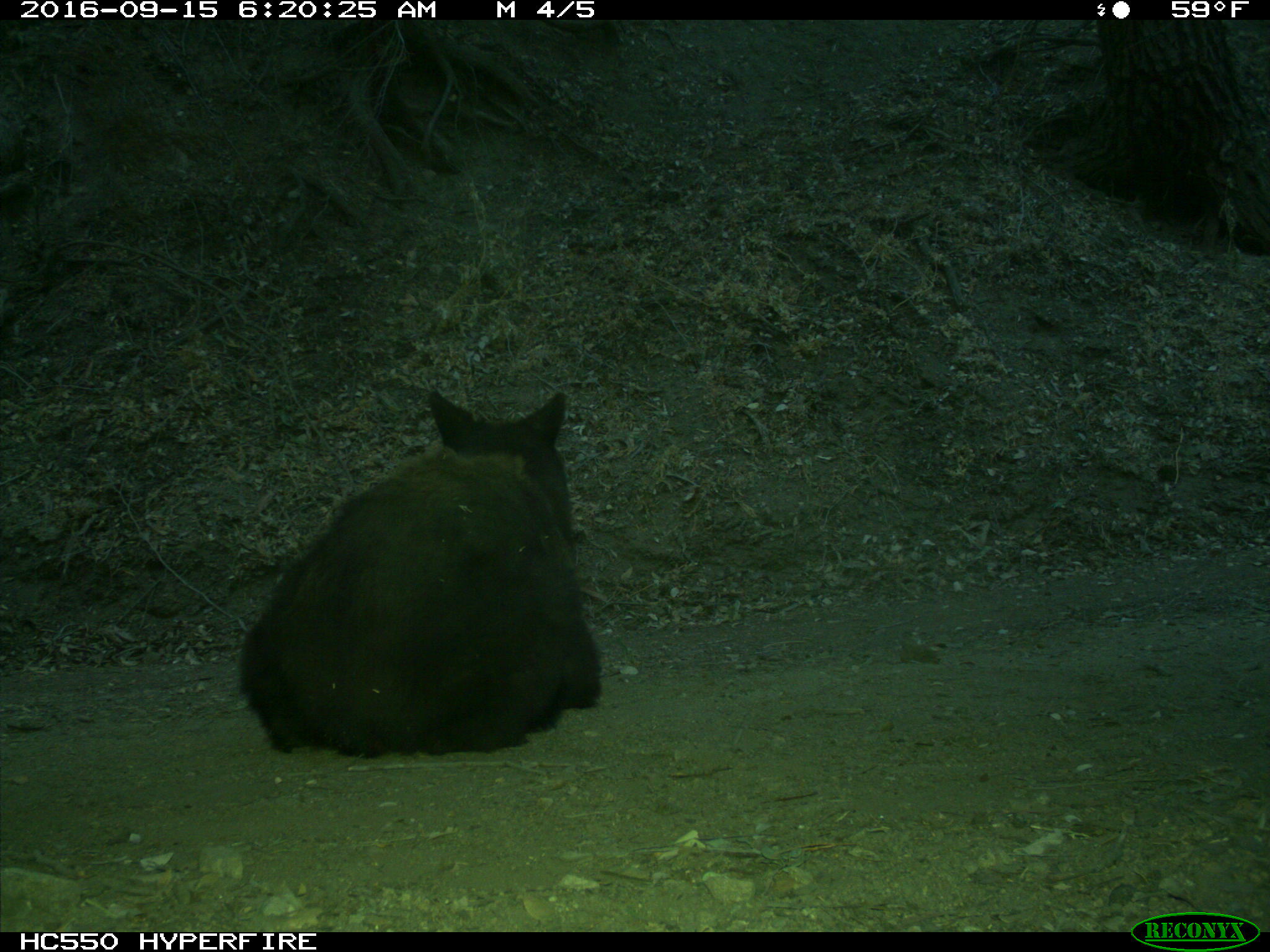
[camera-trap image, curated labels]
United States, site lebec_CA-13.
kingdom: Animalia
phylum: Chordata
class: Mammalia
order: Carnivora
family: Ursidae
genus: Ursus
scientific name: Ursus americanus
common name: american black bear